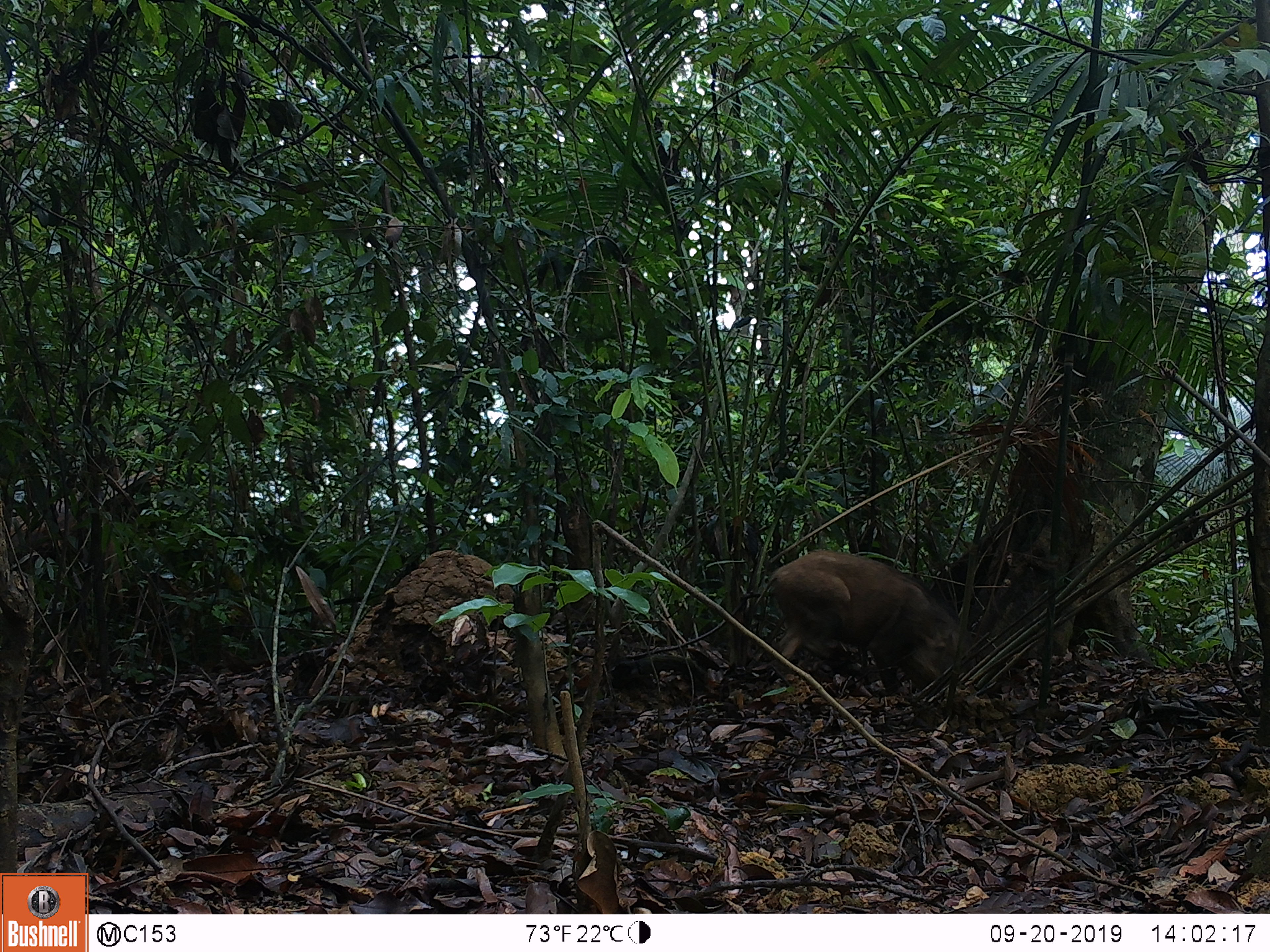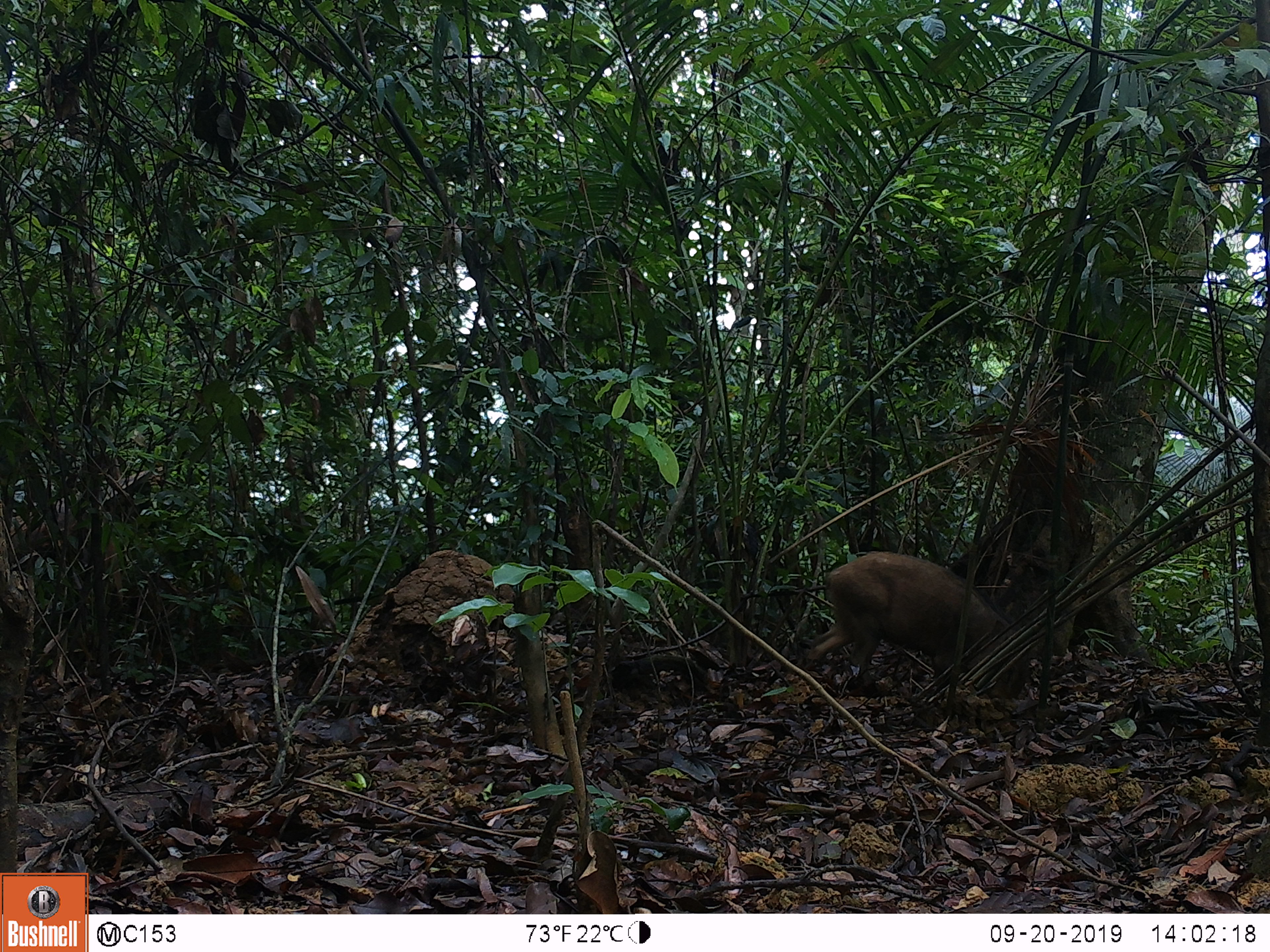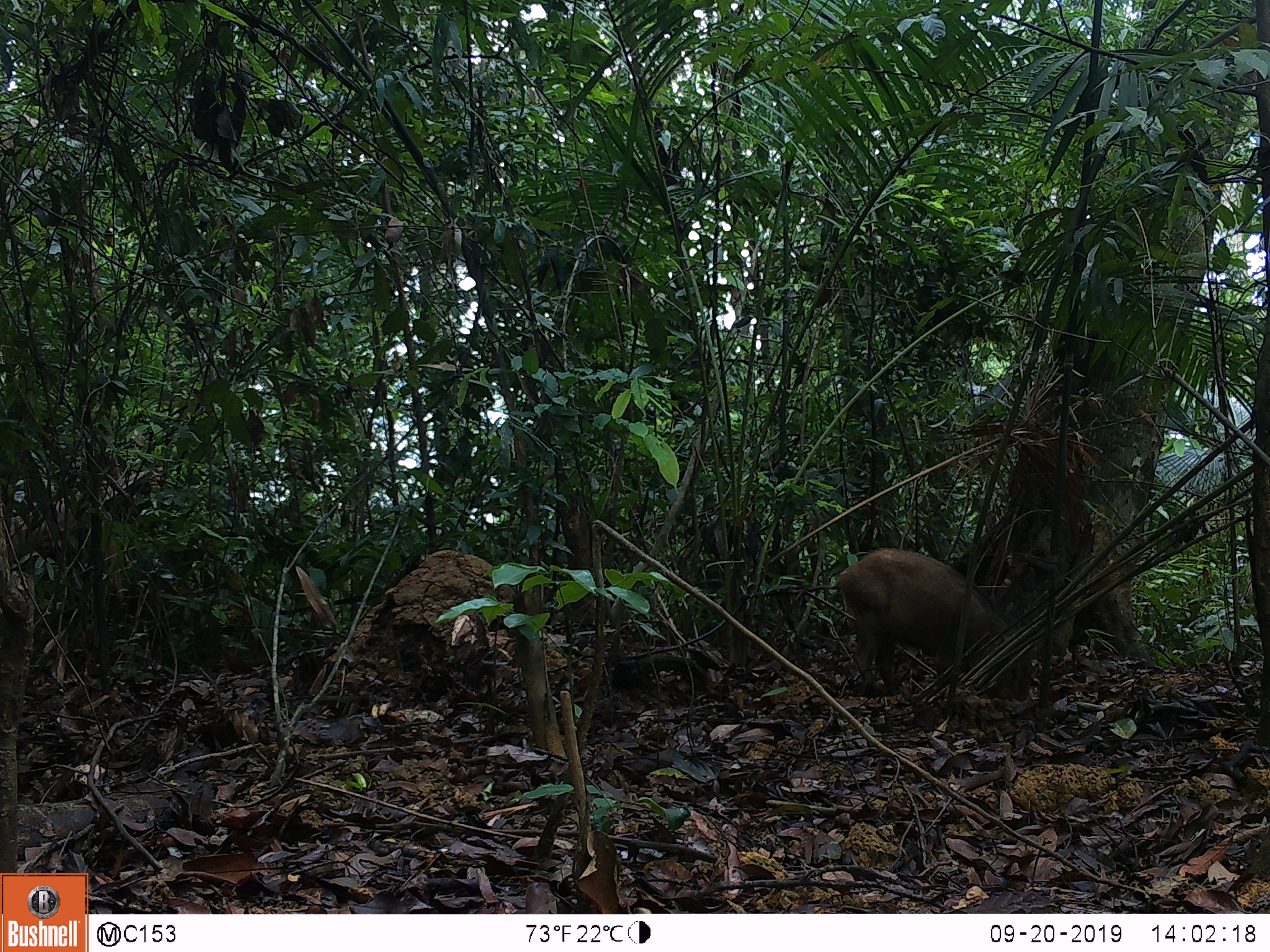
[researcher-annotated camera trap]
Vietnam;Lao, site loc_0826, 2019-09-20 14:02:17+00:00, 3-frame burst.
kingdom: Animalia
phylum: Chordata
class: Mammalia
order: Artiodactyla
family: Suidae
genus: Sus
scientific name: Sus scrofa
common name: eurasian wild pig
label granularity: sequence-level